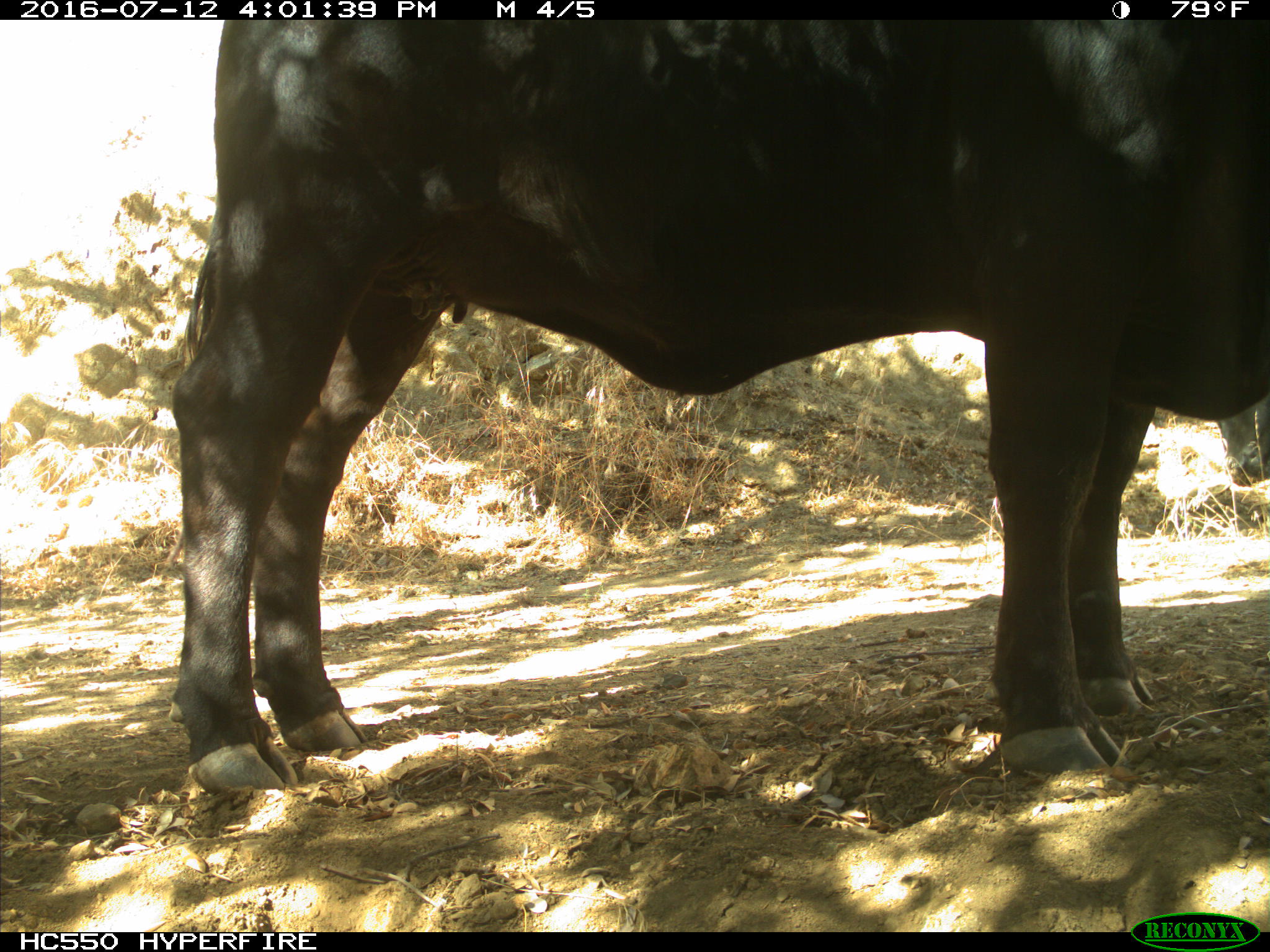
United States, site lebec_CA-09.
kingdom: Animalia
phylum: Chordata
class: Mammalia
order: Artiodactyla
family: Bovidae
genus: Bos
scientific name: Bos taurus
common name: domestic cow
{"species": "Bos taurus (domestic cow)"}